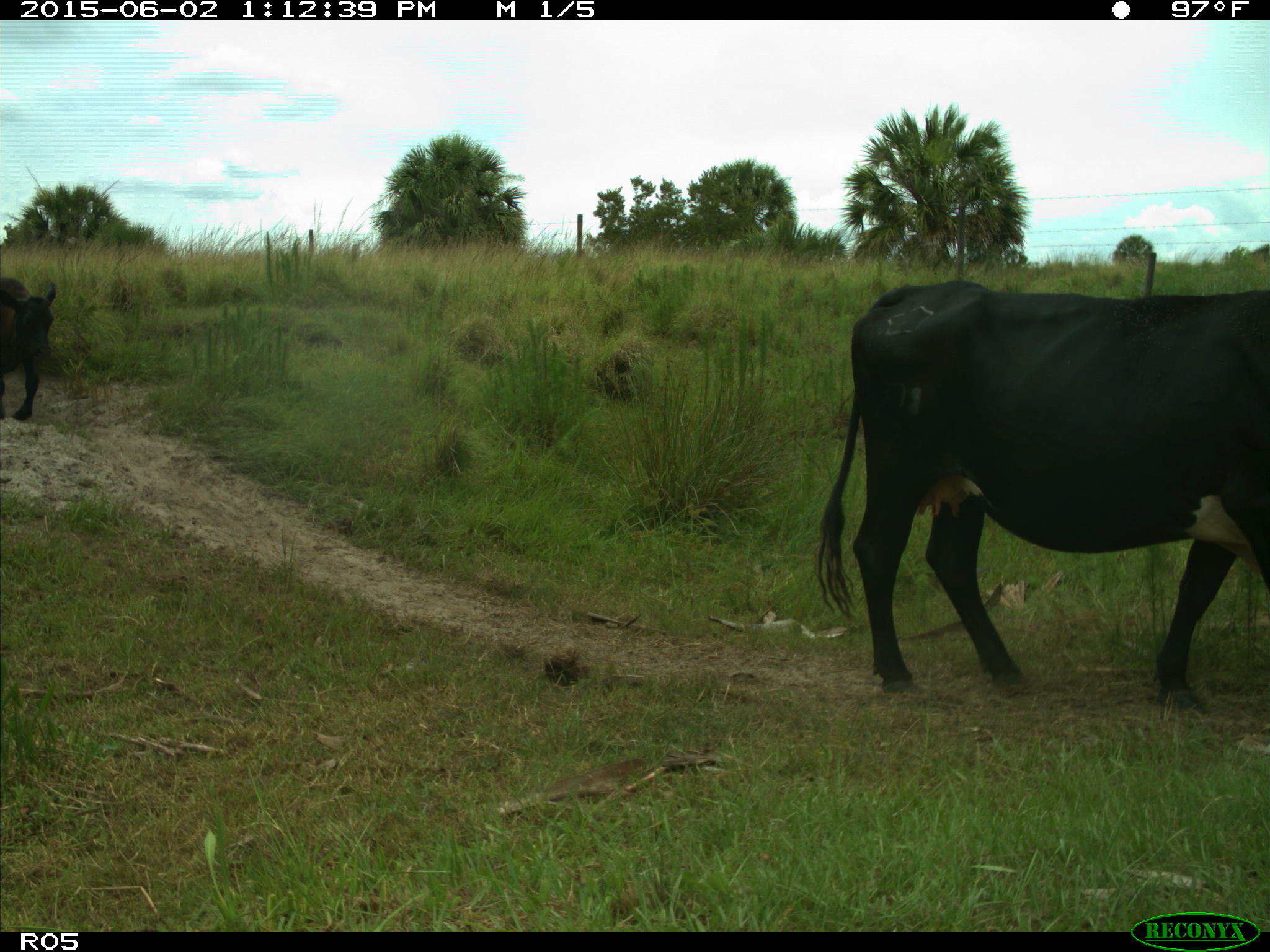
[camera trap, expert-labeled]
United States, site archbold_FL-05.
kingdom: Animalia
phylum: Chordata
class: Mammalia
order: Artiodactyla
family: Bovidae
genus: Bos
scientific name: Bos taurus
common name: domestic cow